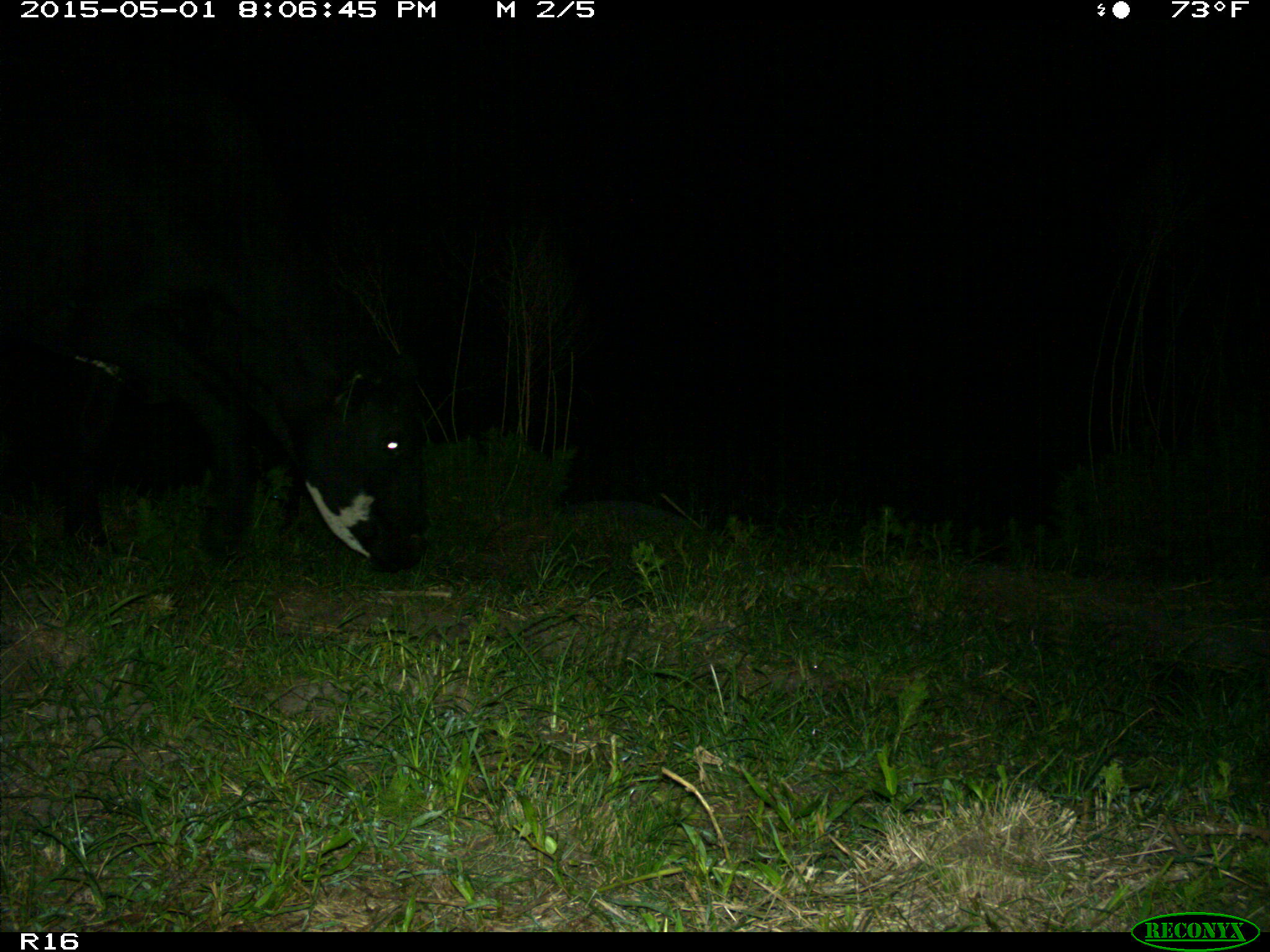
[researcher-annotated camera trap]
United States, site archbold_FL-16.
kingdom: Animalia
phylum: Chordata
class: Mammalia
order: Artiodactyla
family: Bovidae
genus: Bos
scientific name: Bos taurus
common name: domestic cow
Bos taurus (domestic cow).